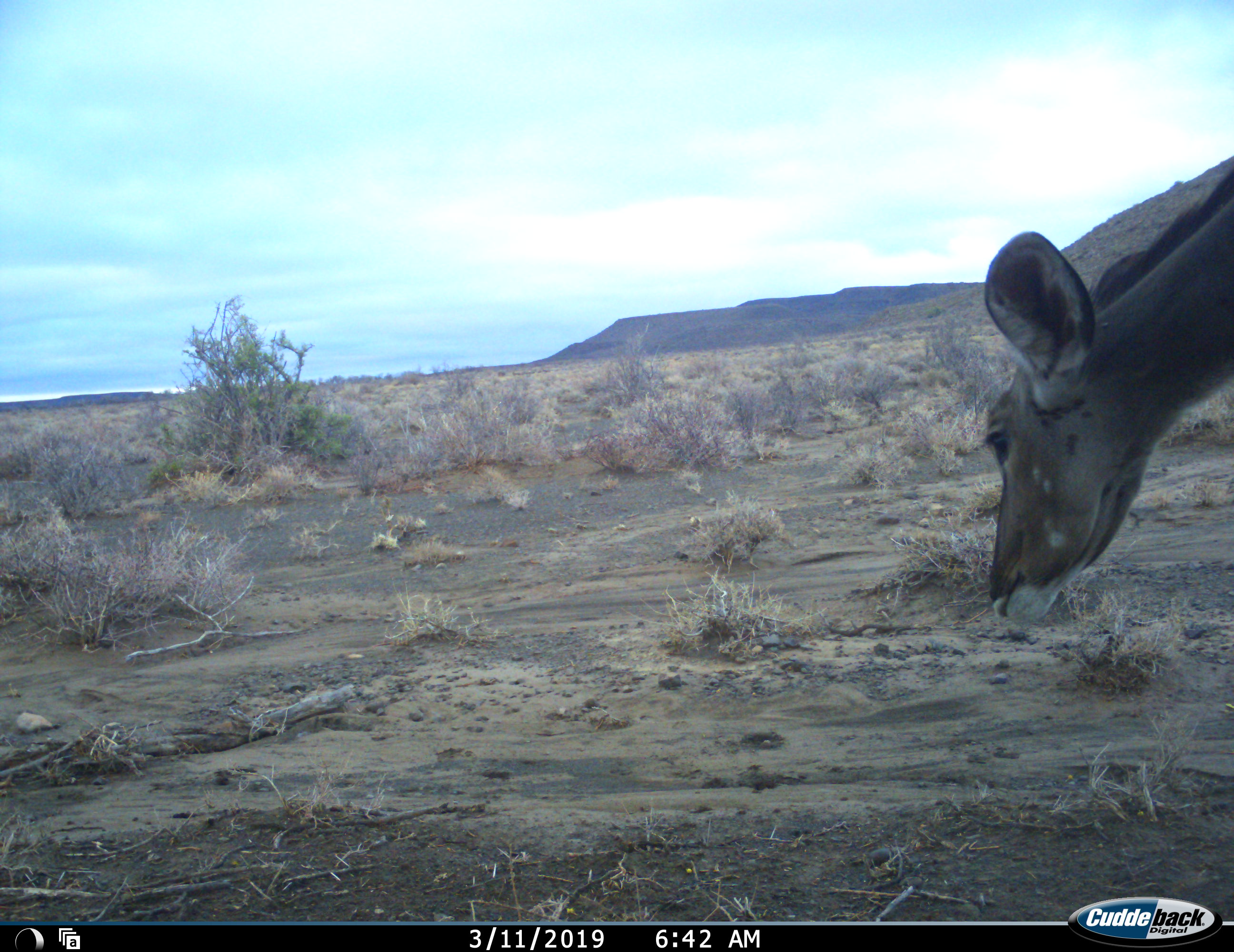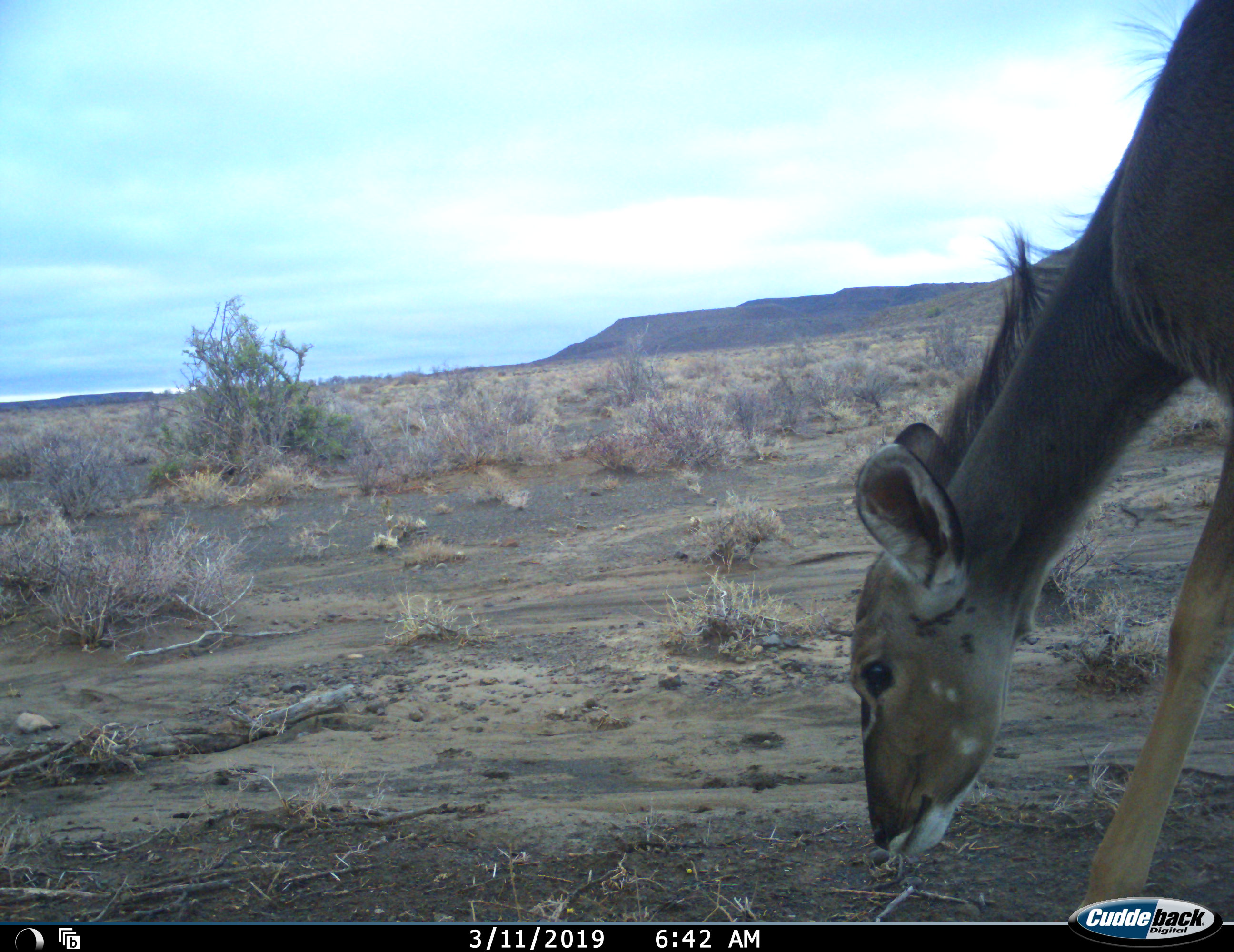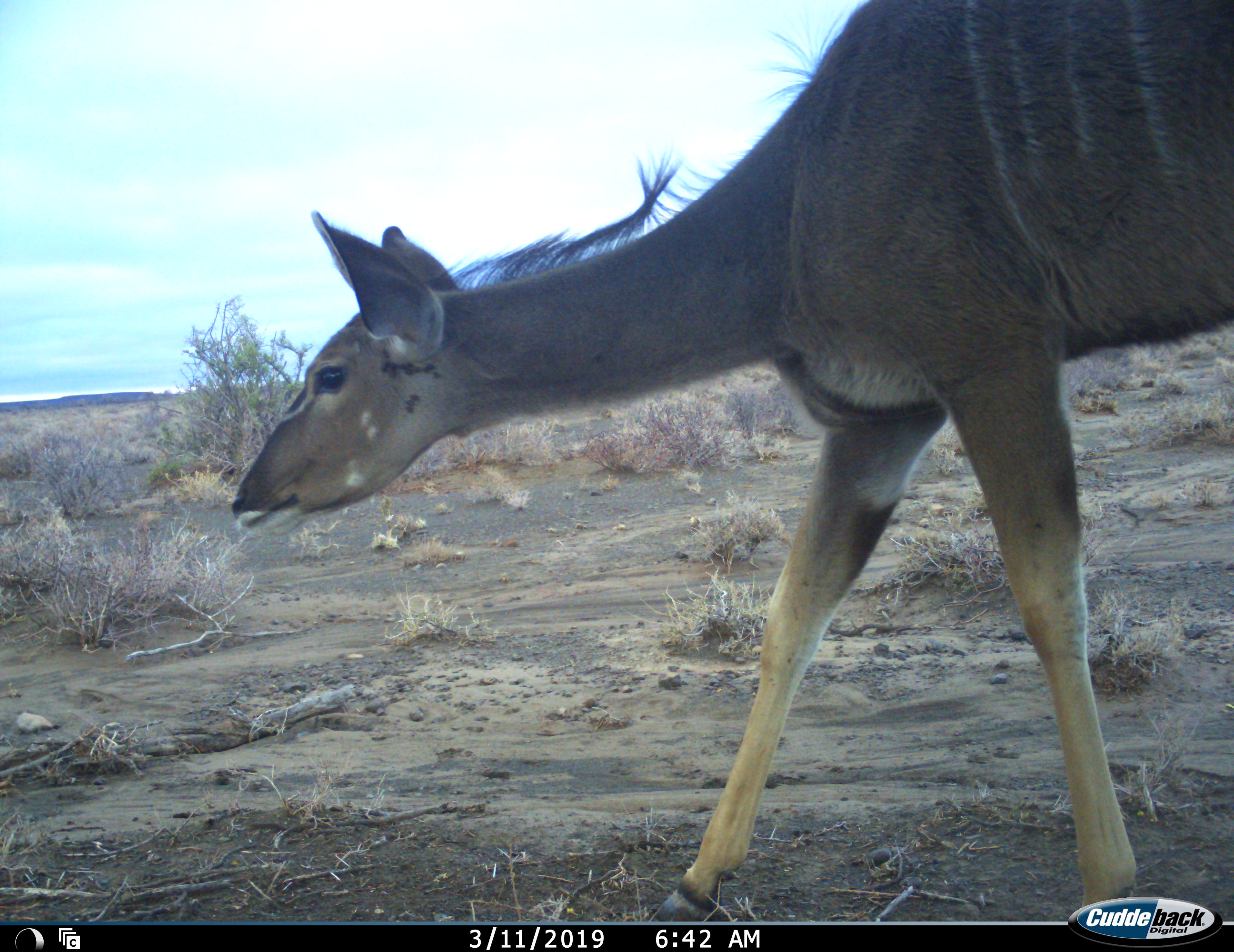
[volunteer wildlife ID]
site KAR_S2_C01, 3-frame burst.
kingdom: Animalia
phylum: Chordata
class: Mammalia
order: Artiodactyla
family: Bovidae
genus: Tragelaphus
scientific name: Tragelaphus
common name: kudu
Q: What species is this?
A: Kudu (Tragelaphus).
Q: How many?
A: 1.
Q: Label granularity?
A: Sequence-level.